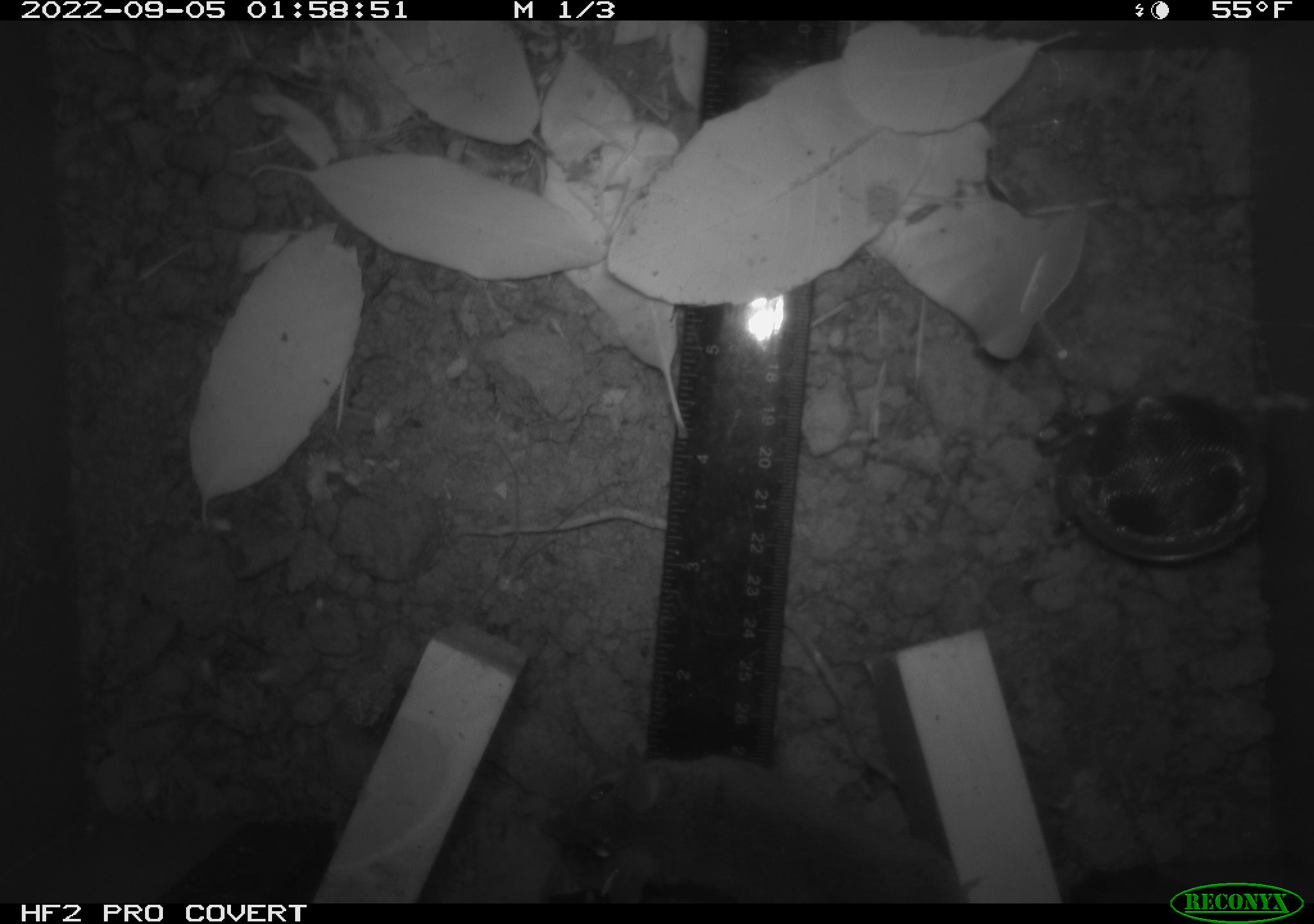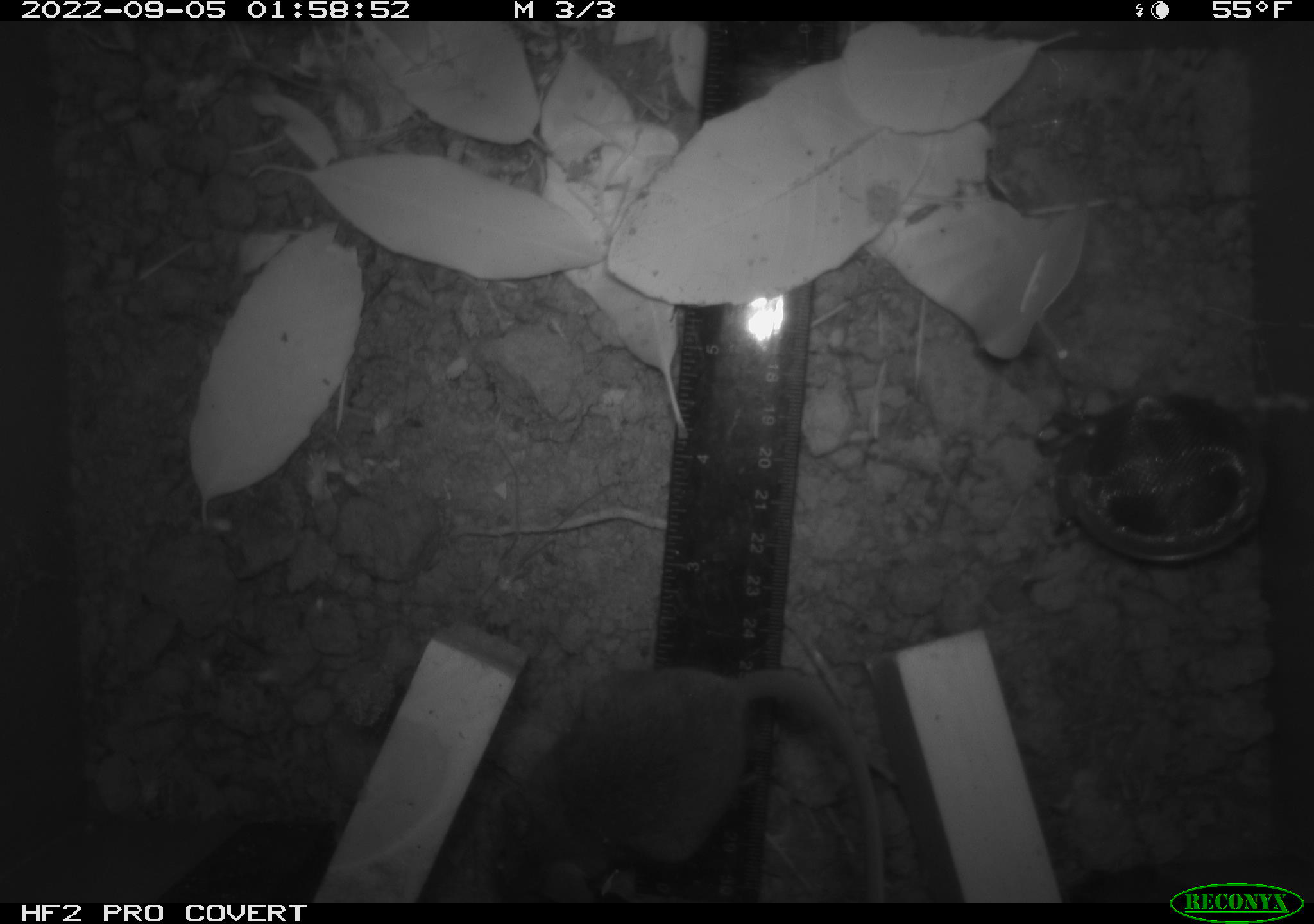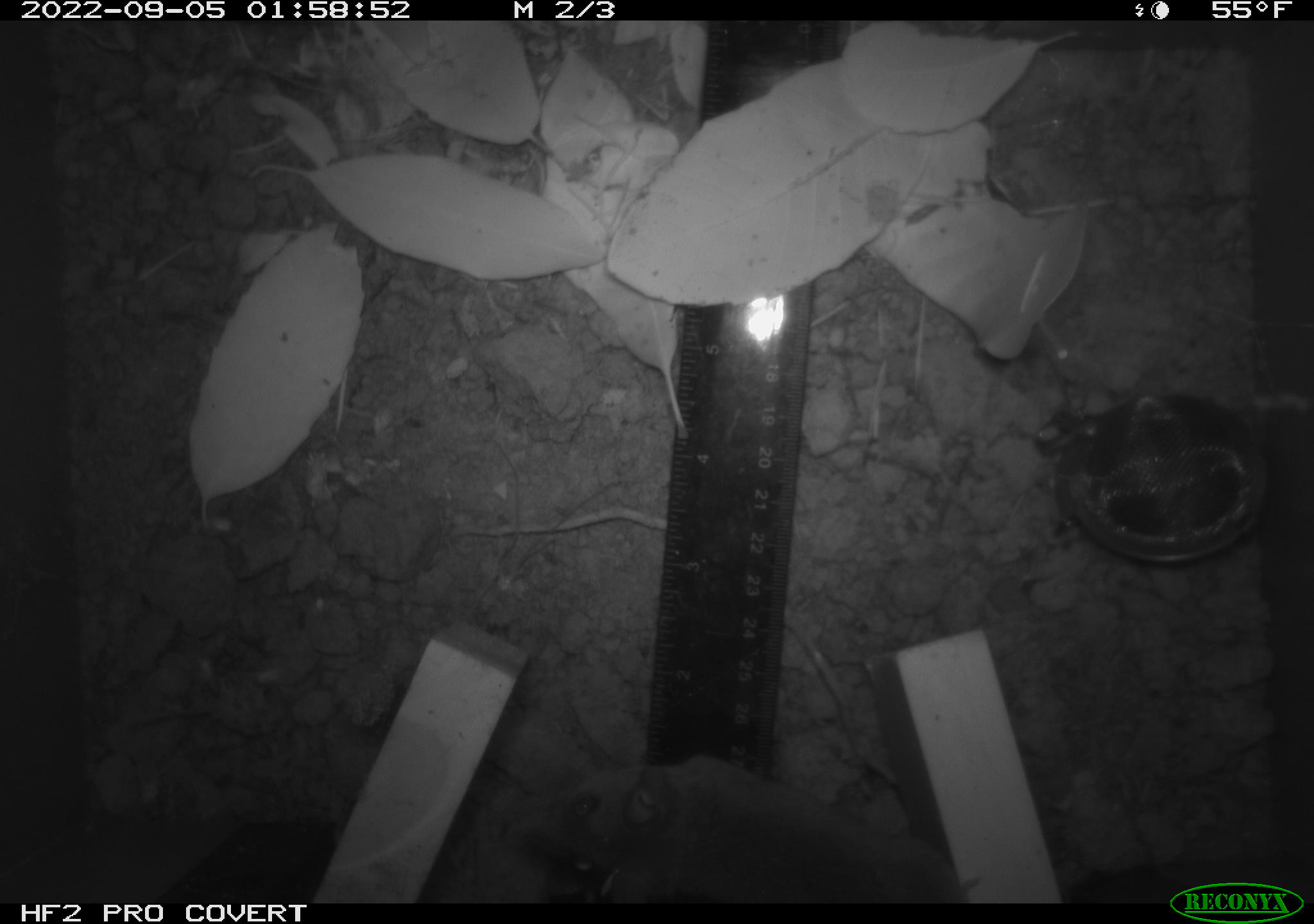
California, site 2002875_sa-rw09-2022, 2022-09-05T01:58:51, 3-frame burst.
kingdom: Animalia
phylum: Chordata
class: Mammalia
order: Rodentia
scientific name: Rodentia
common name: rodent